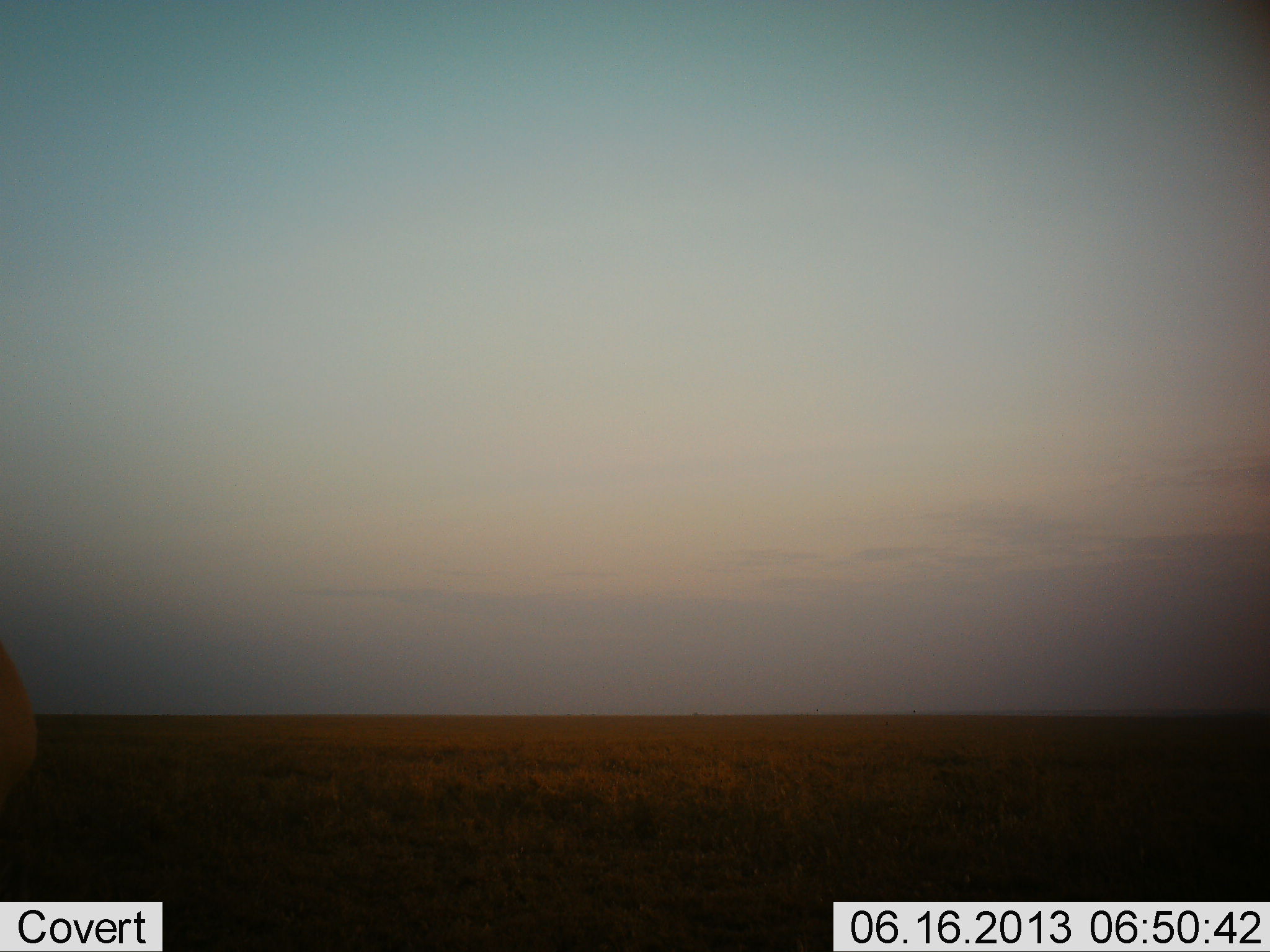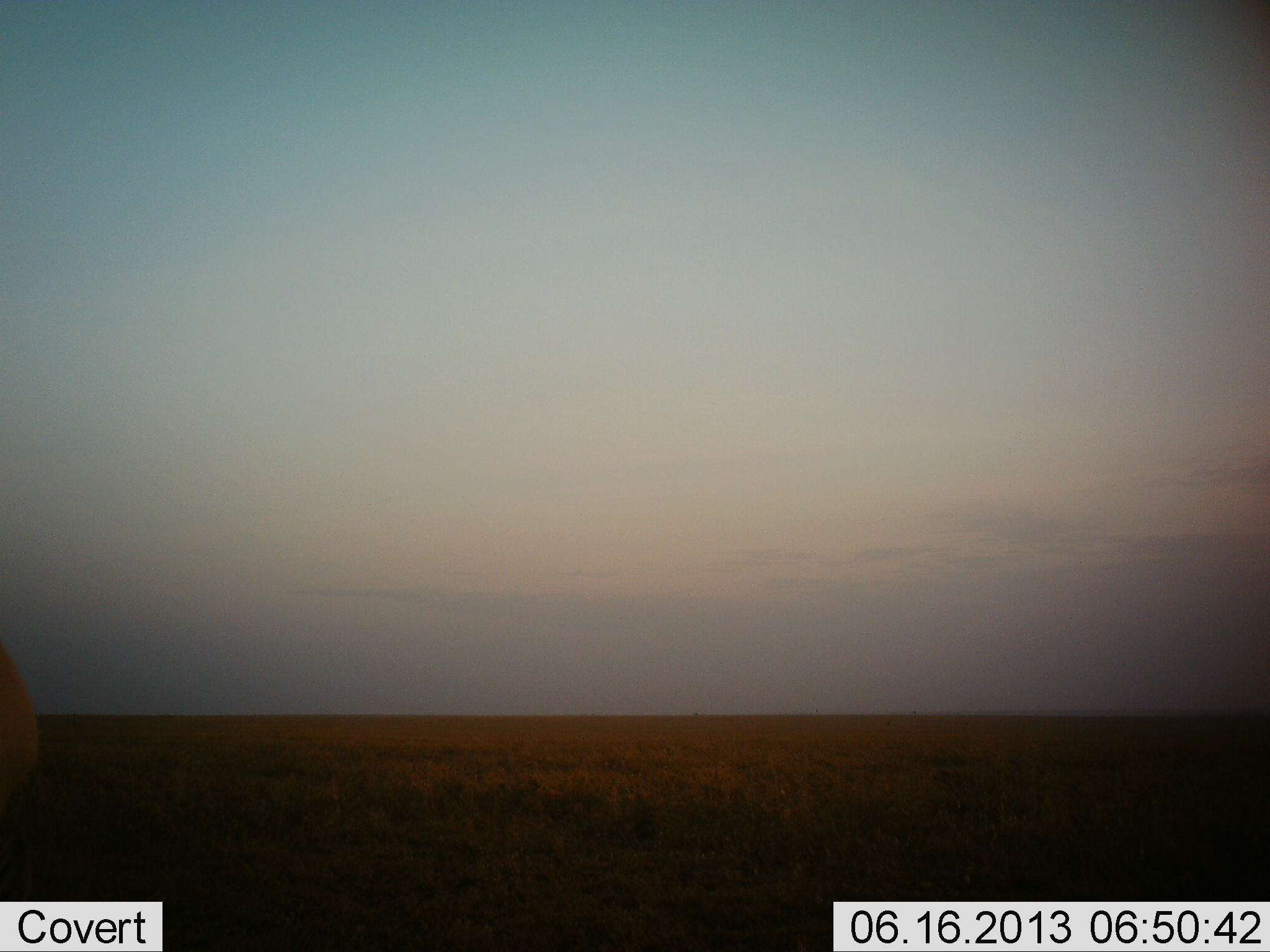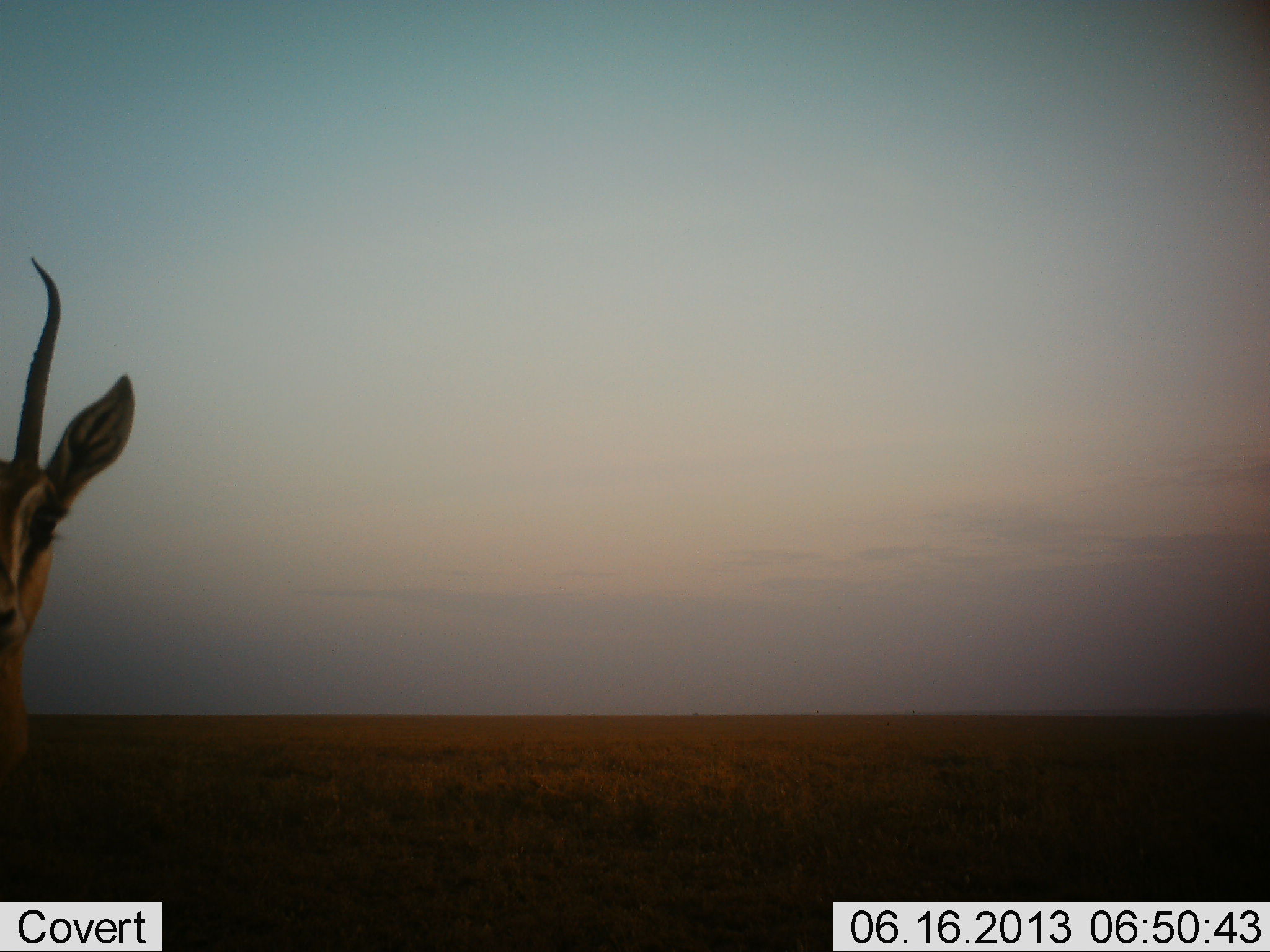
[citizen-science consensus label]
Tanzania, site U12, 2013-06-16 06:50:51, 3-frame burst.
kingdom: Animalia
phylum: Chordata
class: Mammalia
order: Artiodactyla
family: Bovidae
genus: Nanger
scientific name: Nanger granti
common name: grant's gazelle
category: gazellegrants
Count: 1.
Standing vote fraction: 90%.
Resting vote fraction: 0%.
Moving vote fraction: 20%.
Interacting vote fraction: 0%.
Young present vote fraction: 0%.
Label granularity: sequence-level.